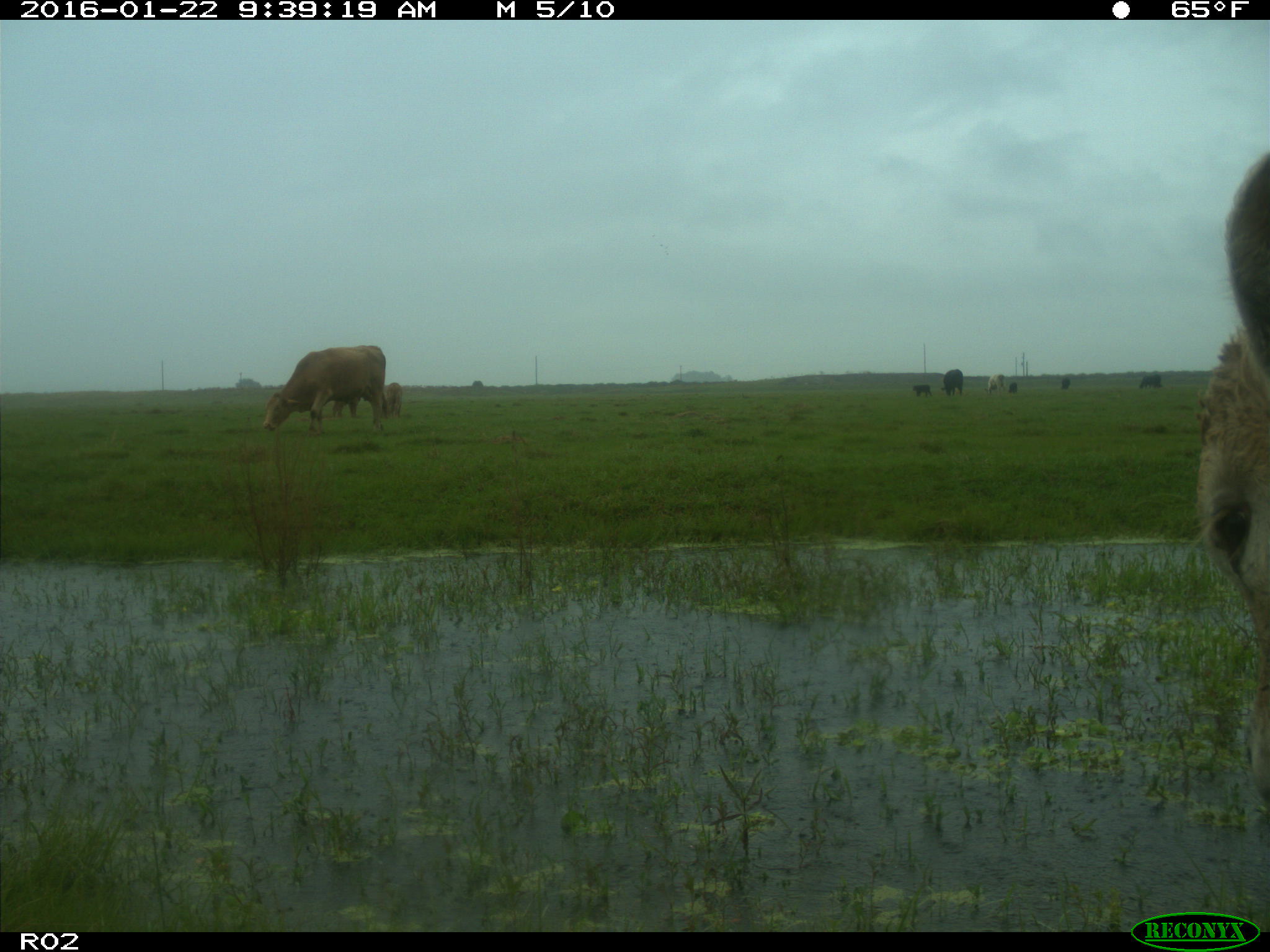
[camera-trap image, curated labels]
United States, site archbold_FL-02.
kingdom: Animalia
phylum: Chordata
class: Mammalia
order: Artiodactyla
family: Bovidae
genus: Bos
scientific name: Bos taurus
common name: domestic cow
Bos taurus (domestic cow).